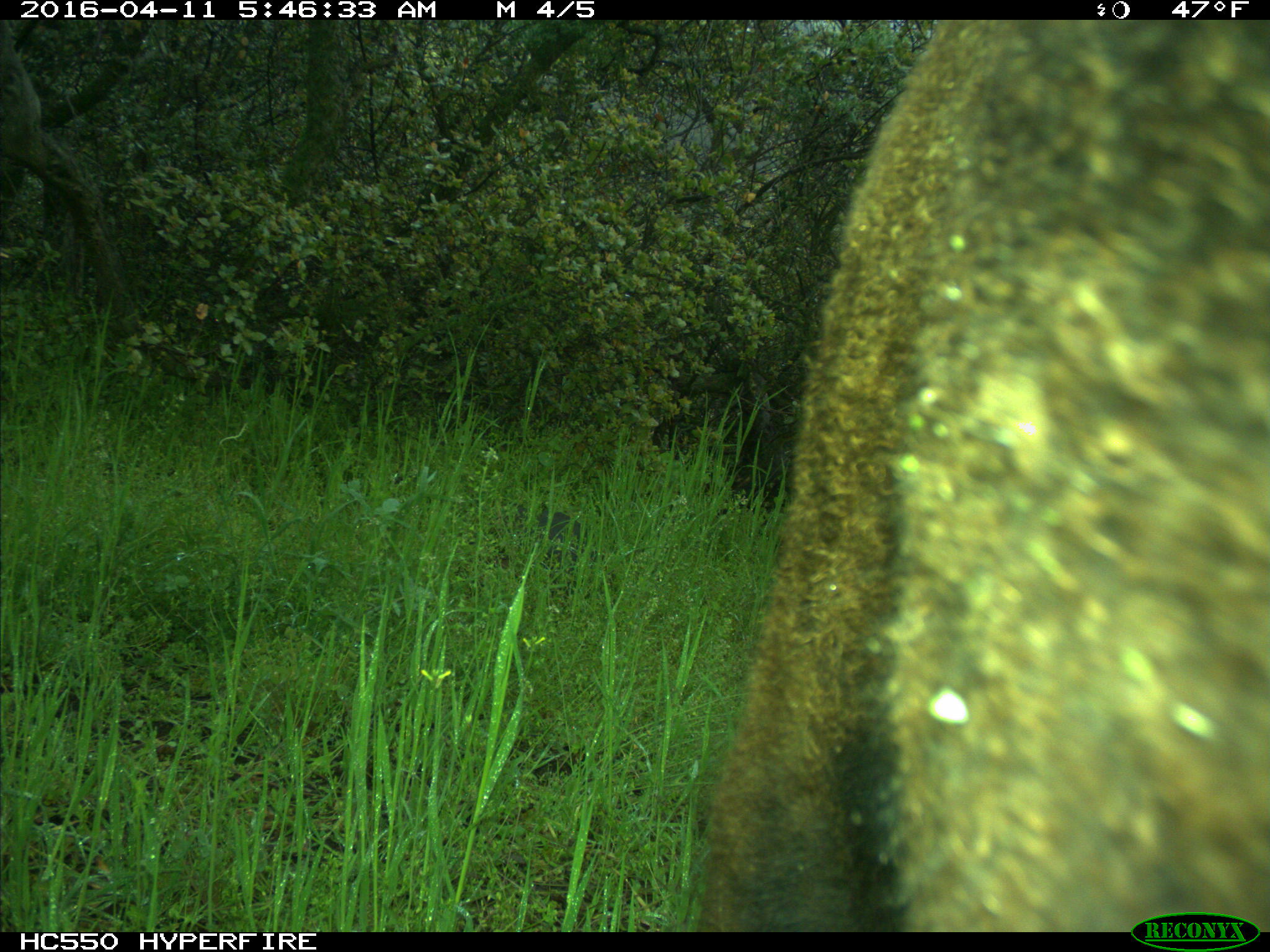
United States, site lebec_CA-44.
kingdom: Animalia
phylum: Chordata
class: Mammalia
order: Artiodactyla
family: Bovidae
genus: Bos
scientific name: Bos taurus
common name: domestic cow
Bos taurus (domestic cow).